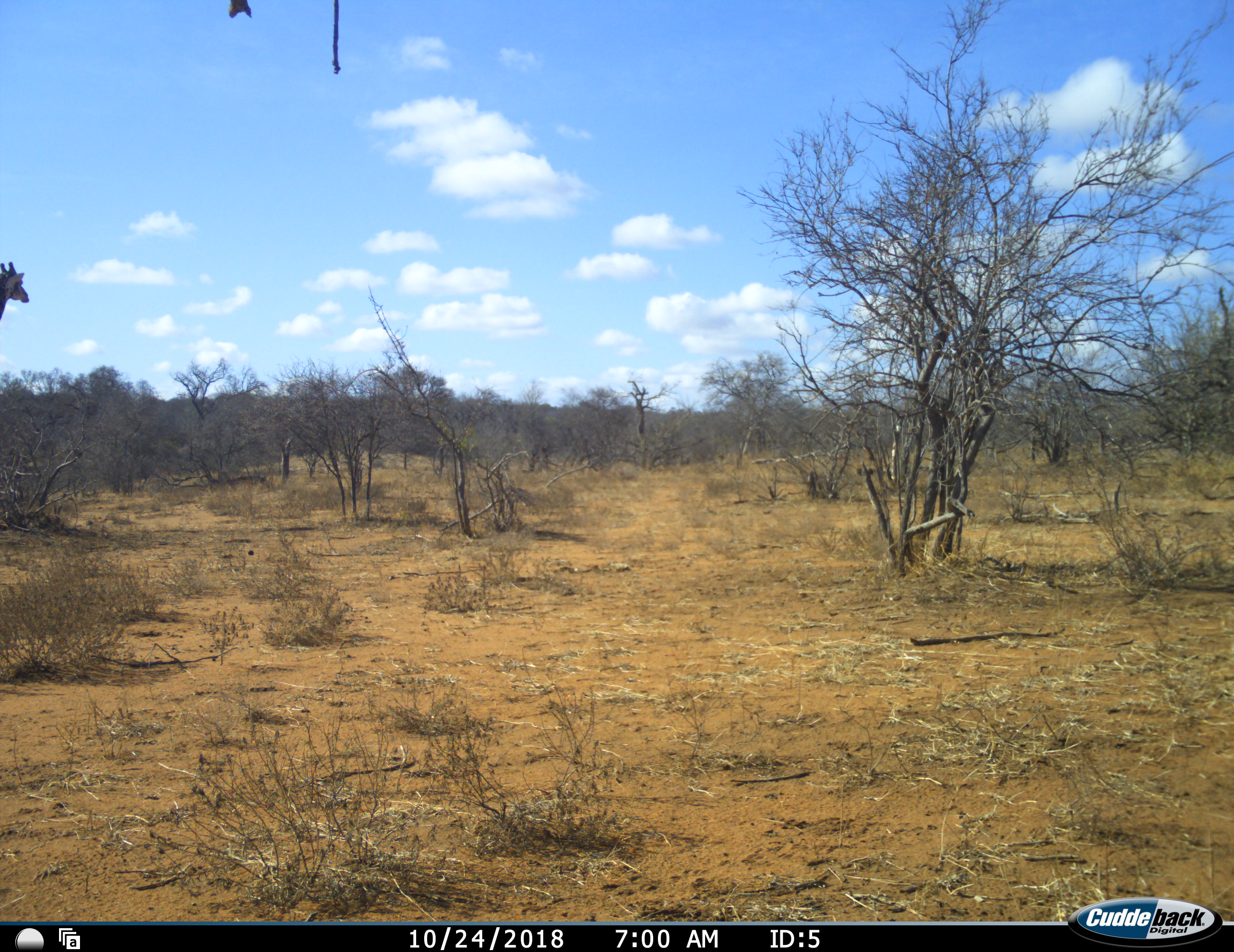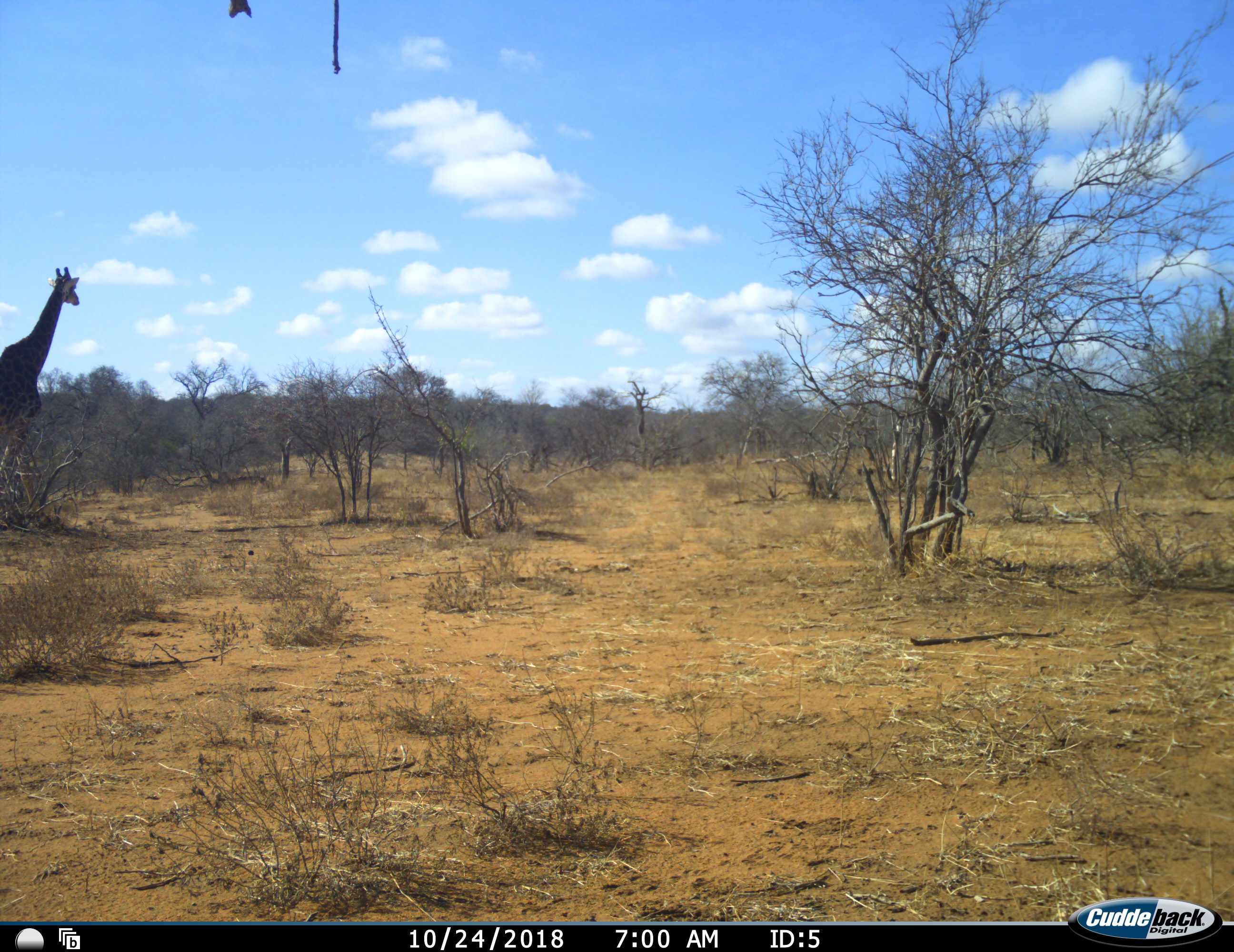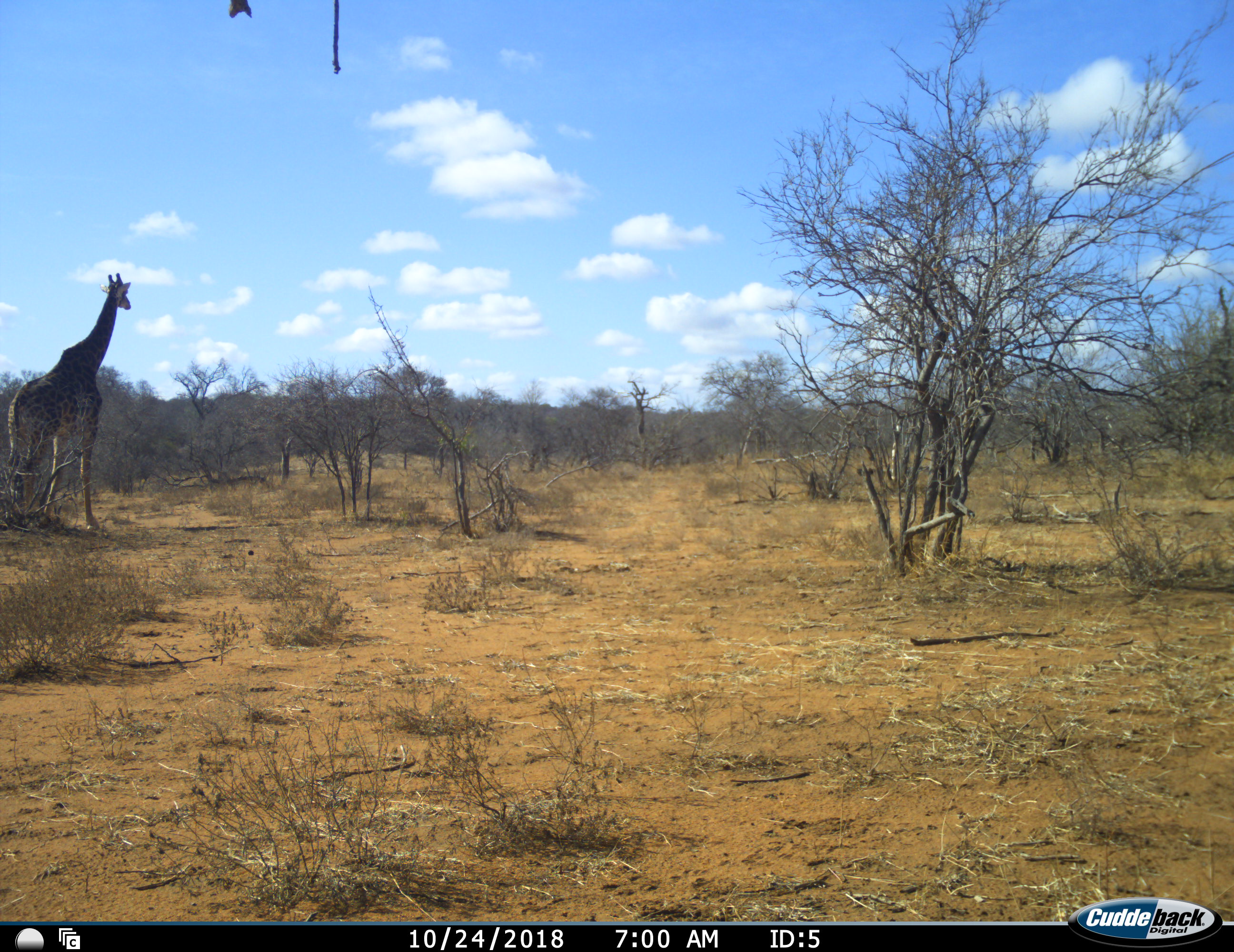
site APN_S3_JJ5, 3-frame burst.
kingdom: Animalia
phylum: Chordata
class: Mammalia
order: Artiodactyla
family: Giraffidae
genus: Giraffa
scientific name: Giraffa camelopardalis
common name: giraffe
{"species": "giraffe (Giraffa camelopardalis)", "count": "1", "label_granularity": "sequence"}